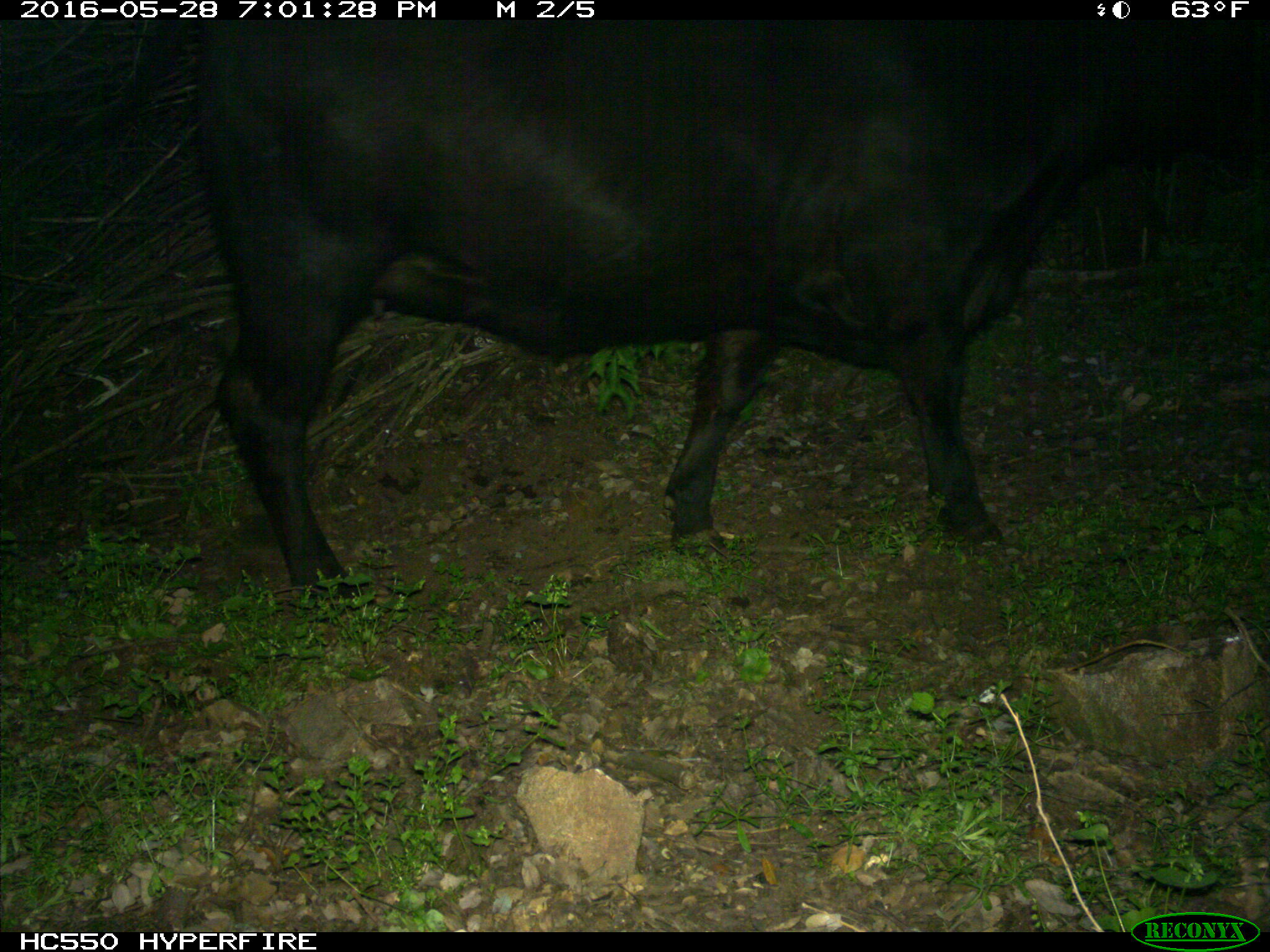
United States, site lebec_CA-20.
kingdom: Animalia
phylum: Chordata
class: Mammalia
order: Carnivora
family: Ursidae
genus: Ursus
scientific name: Ursus americanus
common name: american black bear